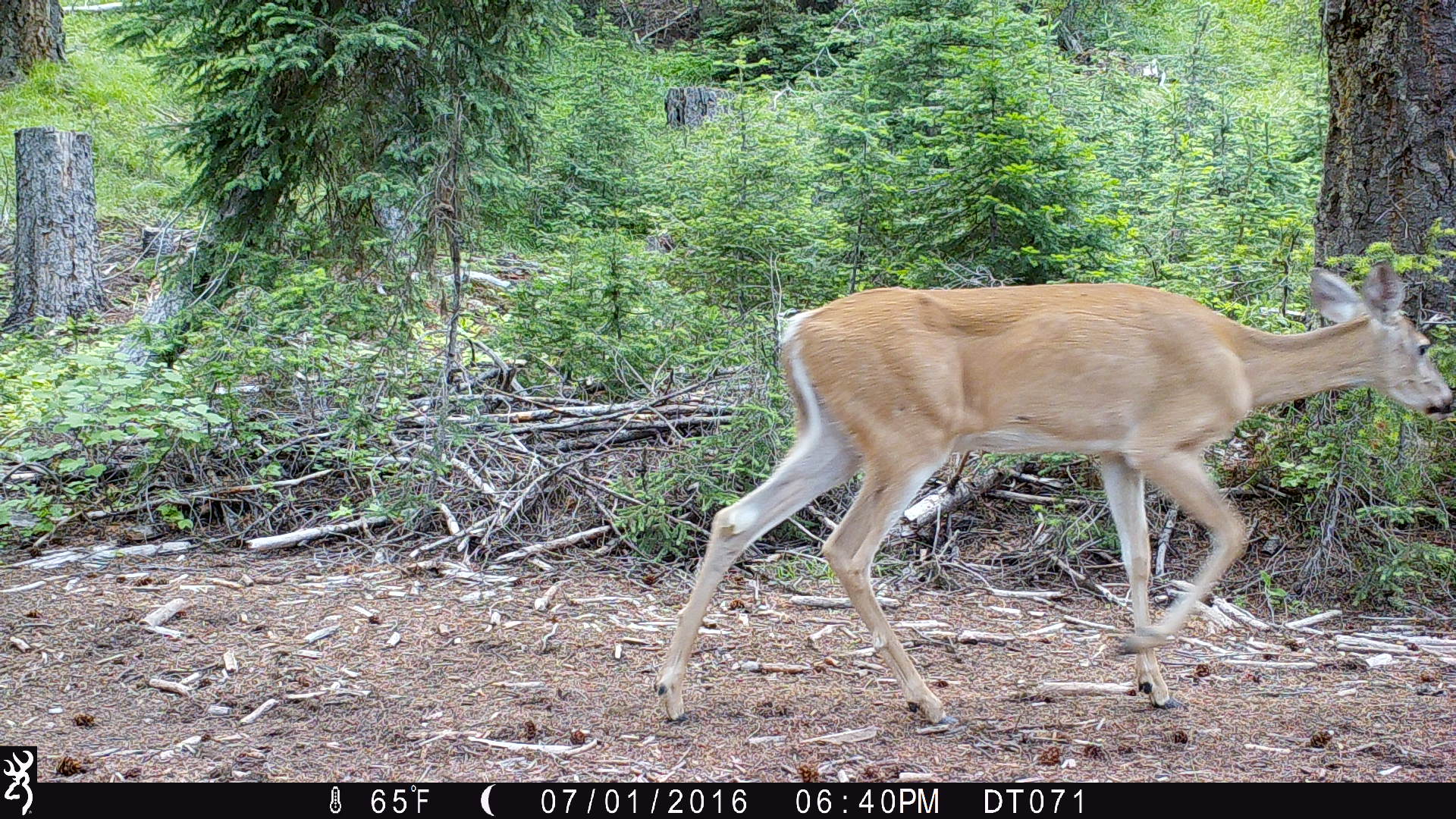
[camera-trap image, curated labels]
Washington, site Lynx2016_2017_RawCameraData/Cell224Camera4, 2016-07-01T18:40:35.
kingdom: Animalia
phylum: Chordata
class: Mammalia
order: Artiodactyla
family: Cervidae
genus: Odocoileus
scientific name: Odocoileus virginianus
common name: white-tailed deer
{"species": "Odocoileus virginianus (white-tailed deer)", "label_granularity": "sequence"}